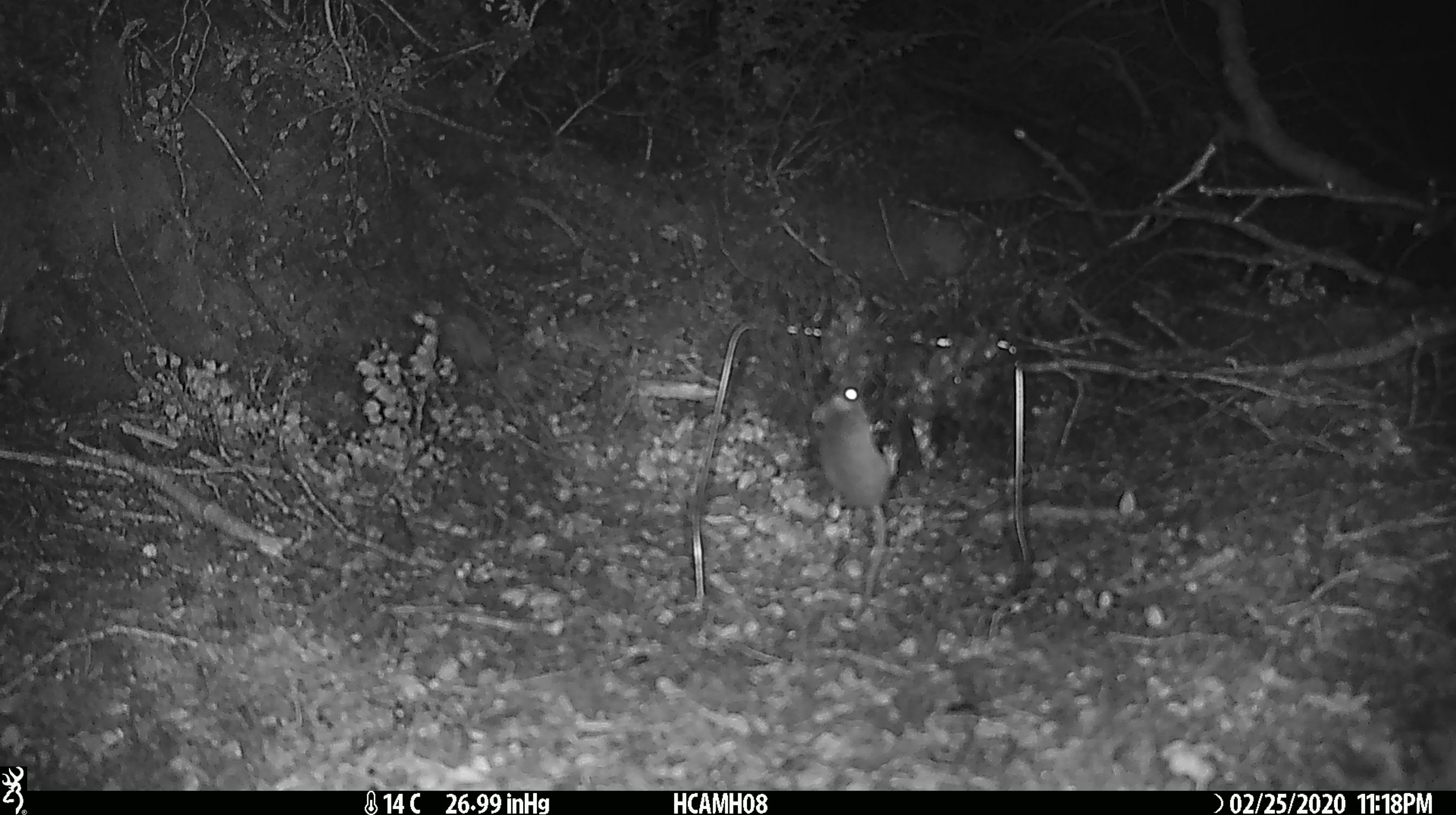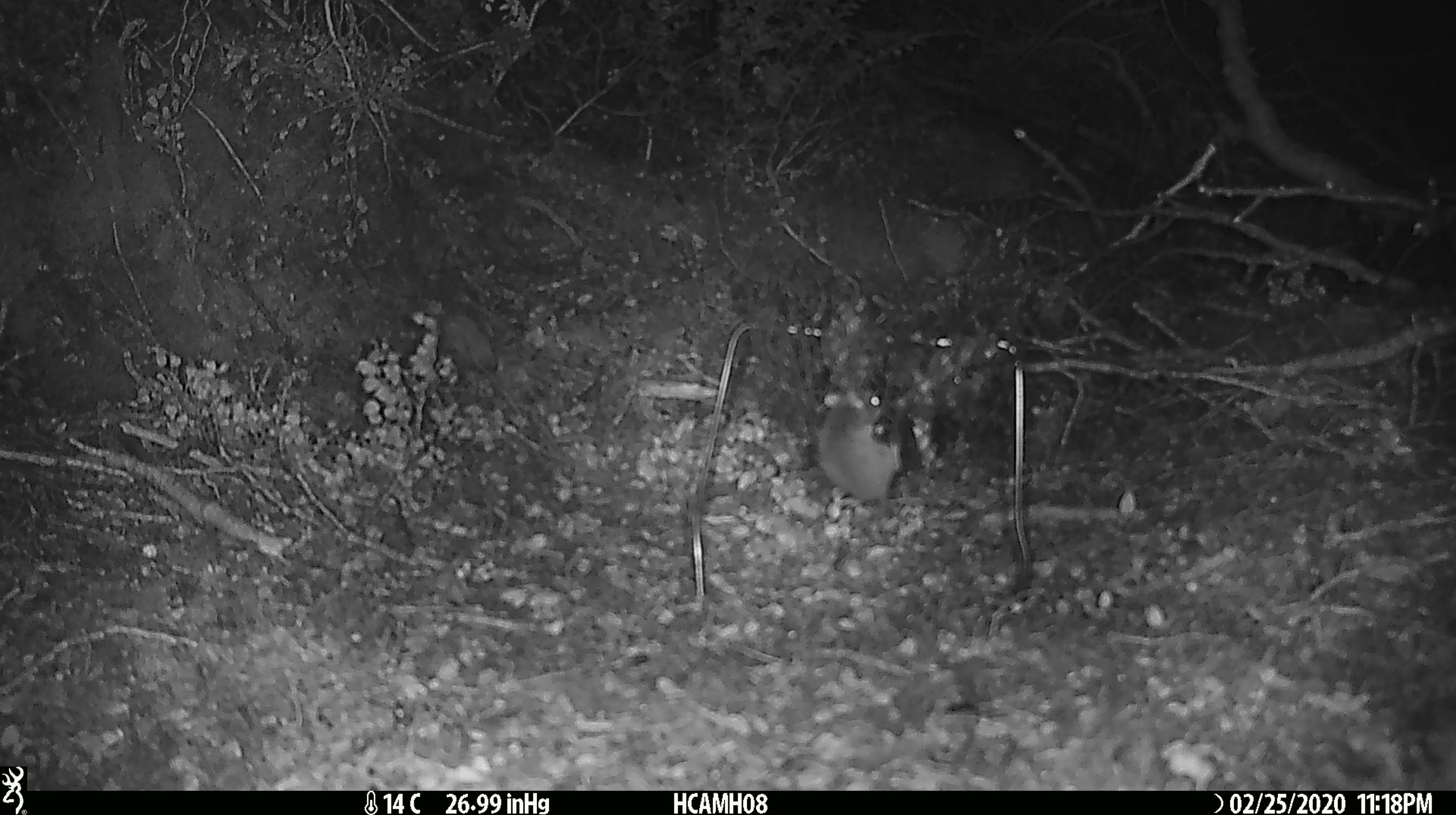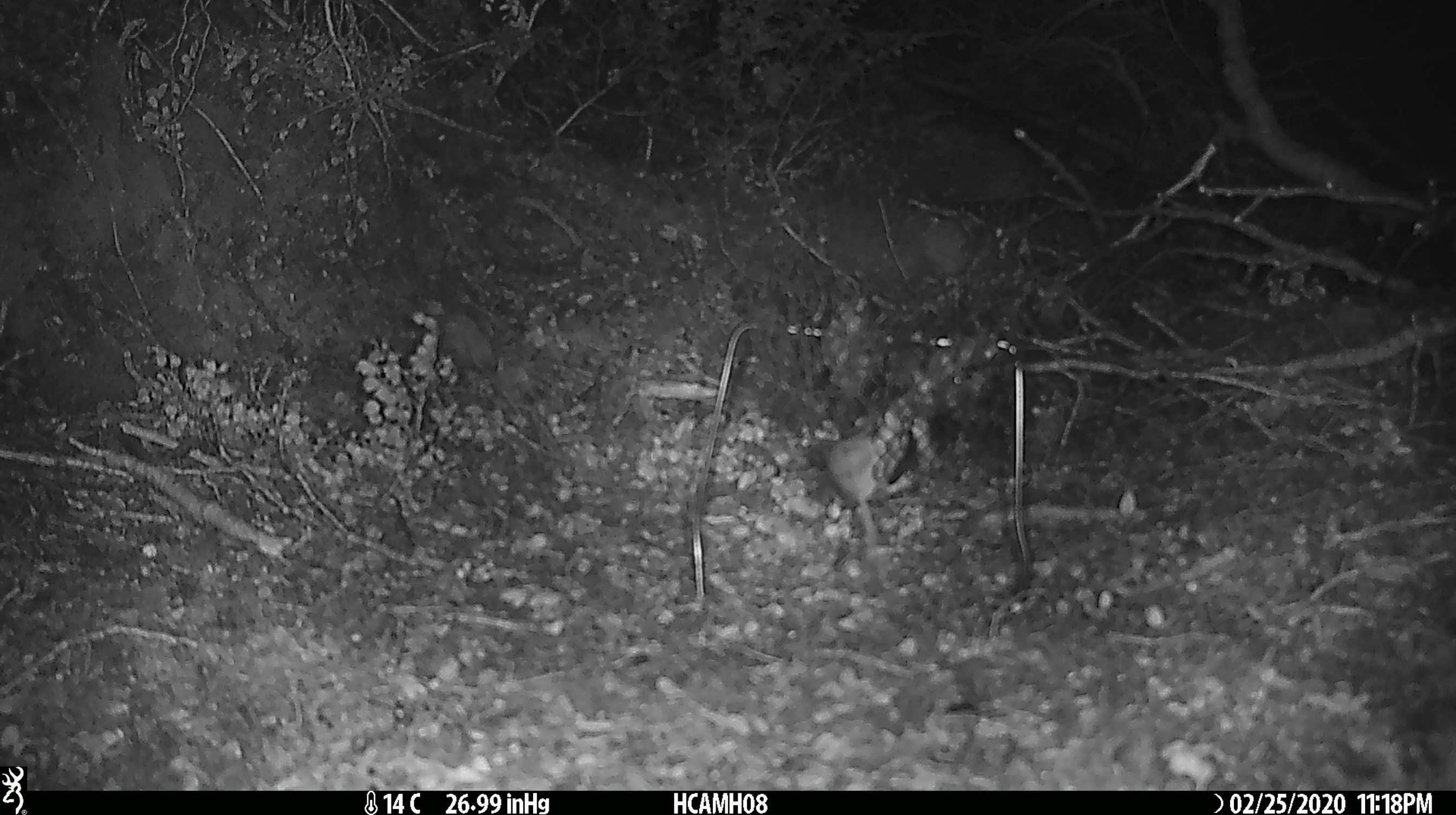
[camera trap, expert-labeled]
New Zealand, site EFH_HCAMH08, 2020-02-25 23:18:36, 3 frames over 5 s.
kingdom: Animalia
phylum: Chordata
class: Mammalia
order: Rodentia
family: Muridae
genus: Mus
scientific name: Mus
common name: mouse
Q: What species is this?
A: Mouse (Mus).